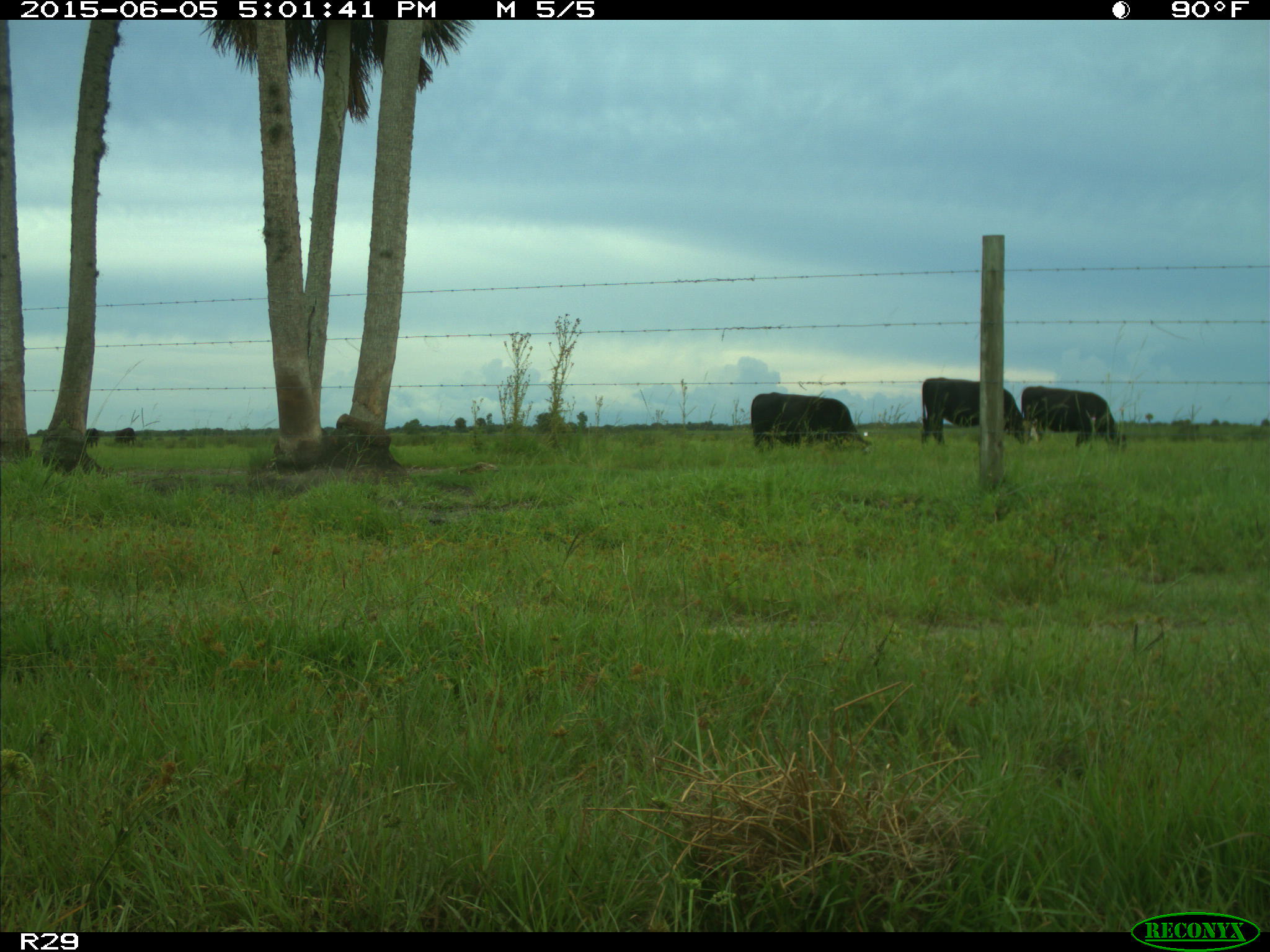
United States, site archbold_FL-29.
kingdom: Animalia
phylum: Chordata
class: Mammalia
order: Artiodactyla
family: Bovidae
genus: Bos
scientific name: Bos taurus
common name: domestic cow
Bos taurus (domestic cow).